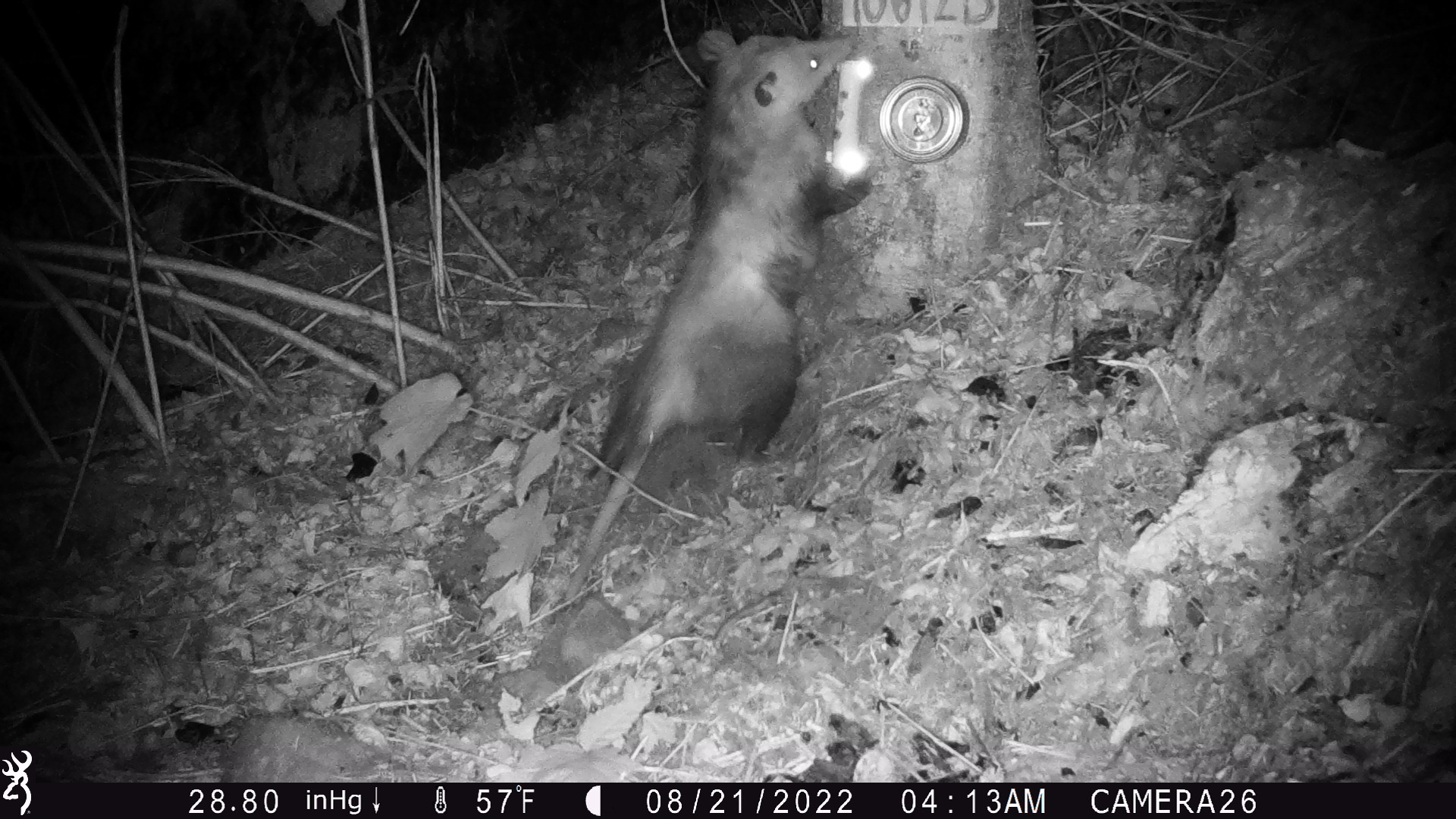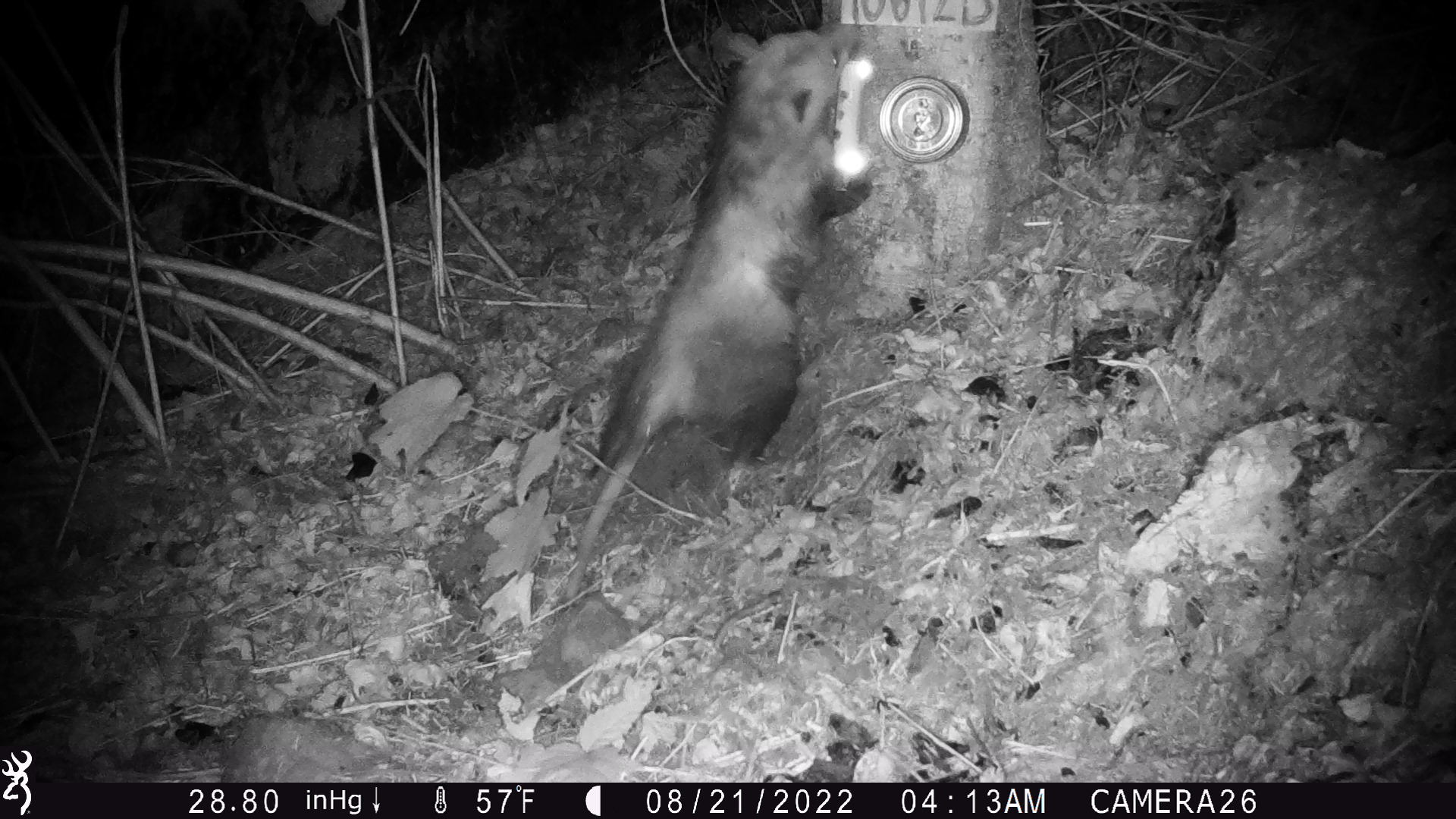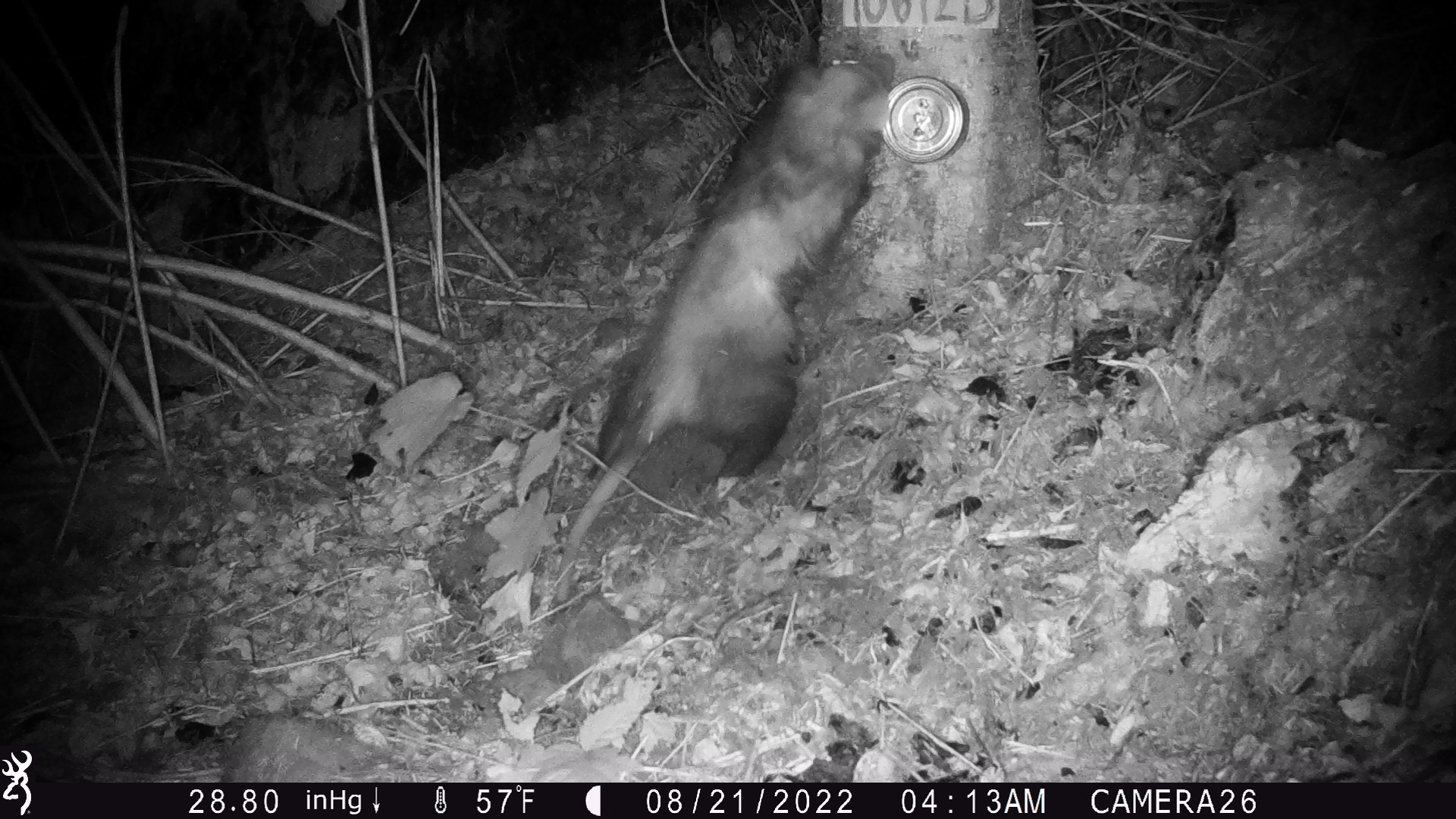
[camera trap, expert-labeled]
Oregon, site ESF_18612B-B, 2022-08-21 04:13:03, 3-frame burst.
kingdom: Animalia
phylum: Chordata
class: Mammalia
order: Didelphimorphia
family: Didelphidae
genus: Didelphis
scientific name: Didelphis virginiana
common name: virginia opossum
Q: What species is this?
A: Virginia opossum (Didelphis virginiana).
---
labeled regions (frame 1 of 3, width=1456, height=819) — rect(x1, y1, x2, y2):
virginia opossum: rect(571, 12, 883, 599)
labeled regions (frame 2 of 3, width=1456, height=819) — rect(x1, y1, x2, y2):
virginia opossum: rect(537, 24, 886, 598)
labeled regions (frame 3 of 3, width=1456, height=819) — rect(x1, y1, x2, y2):
virginia opossum: rect(513, 46, 911, 598)